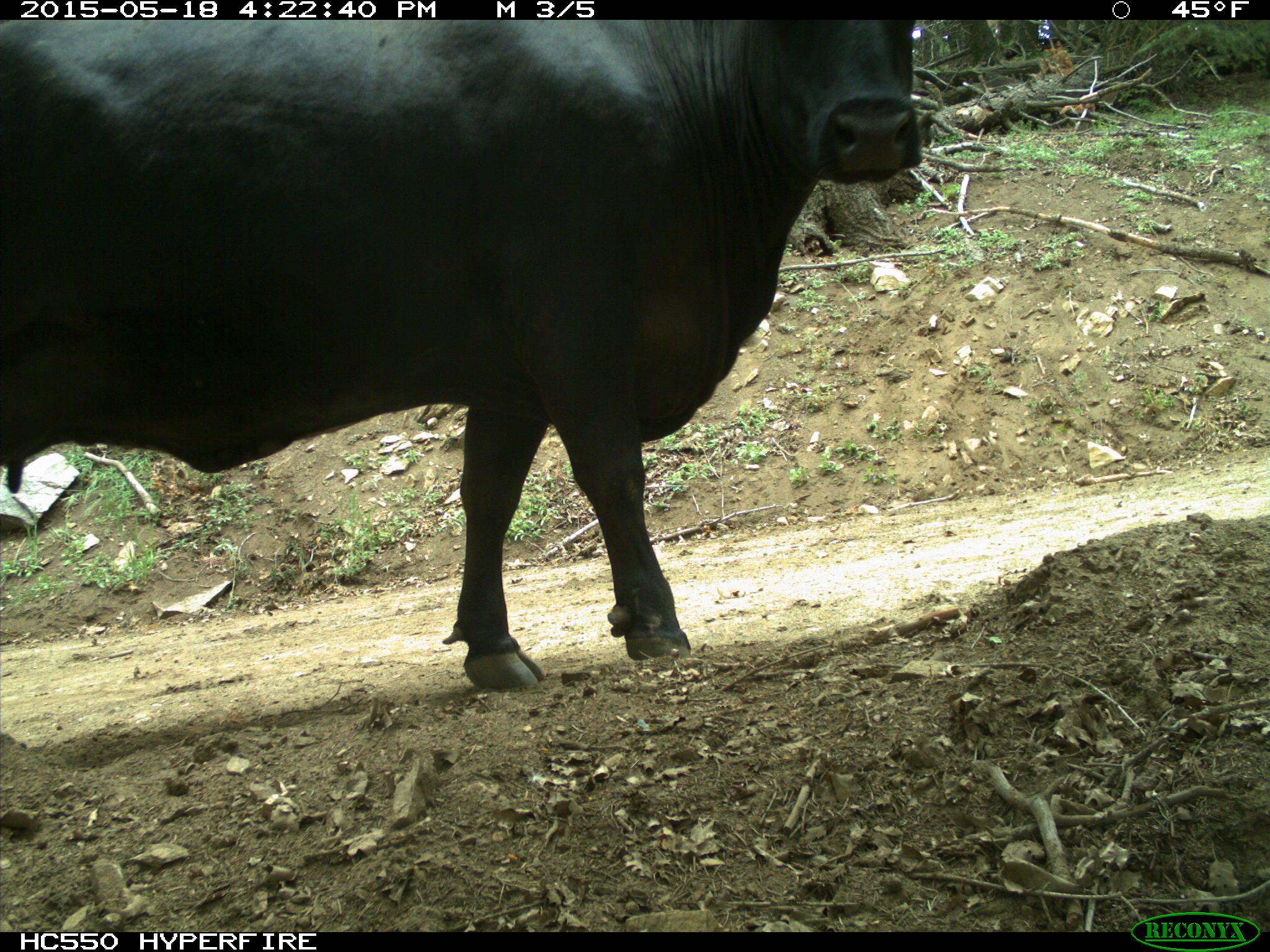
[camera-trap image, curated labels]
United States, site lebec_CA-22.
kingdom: Animalia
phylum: Chordata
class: Mammalia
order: Artiodactyla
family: Bovidae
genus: Bos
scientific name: Bos taurus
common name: domestic cow